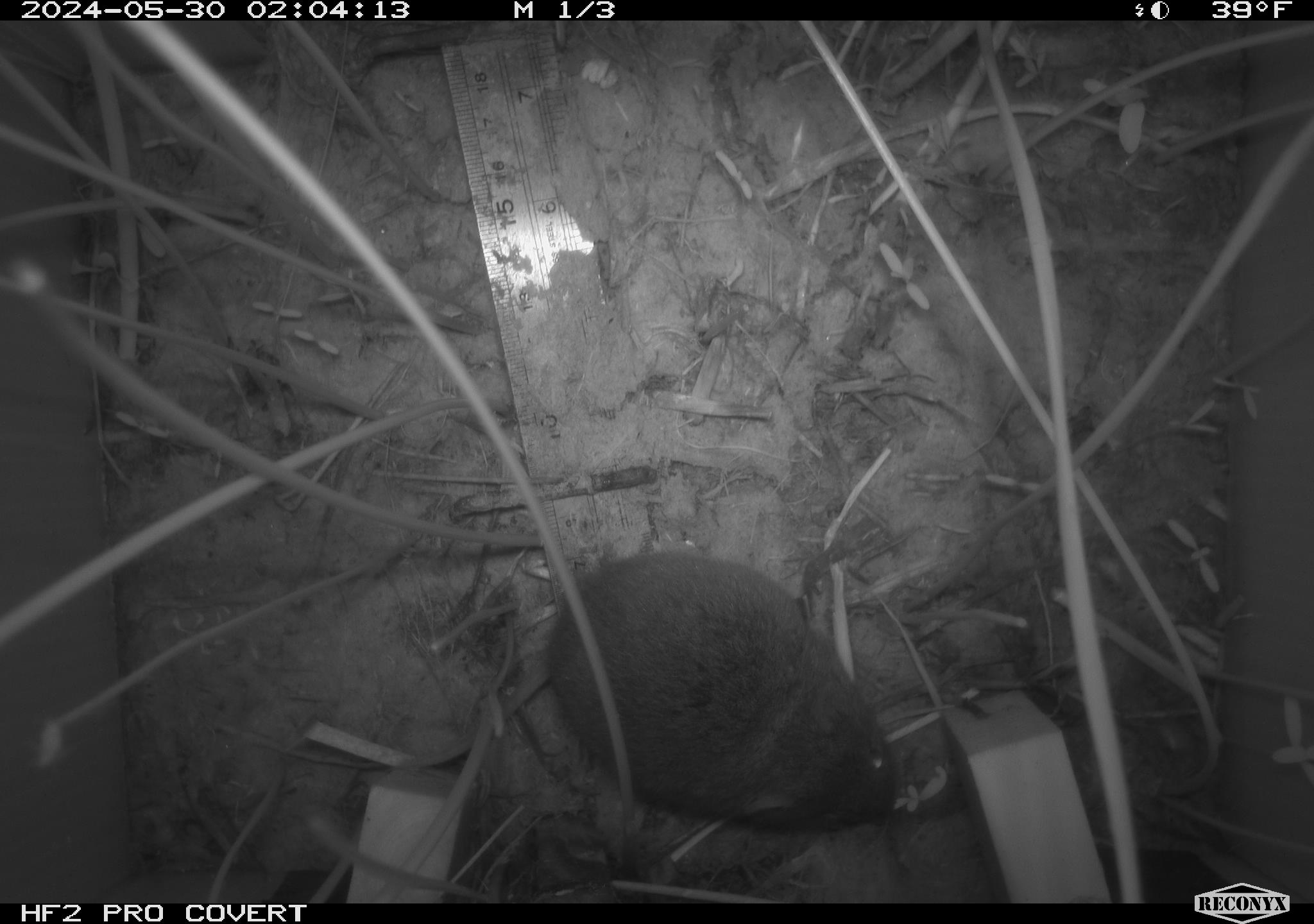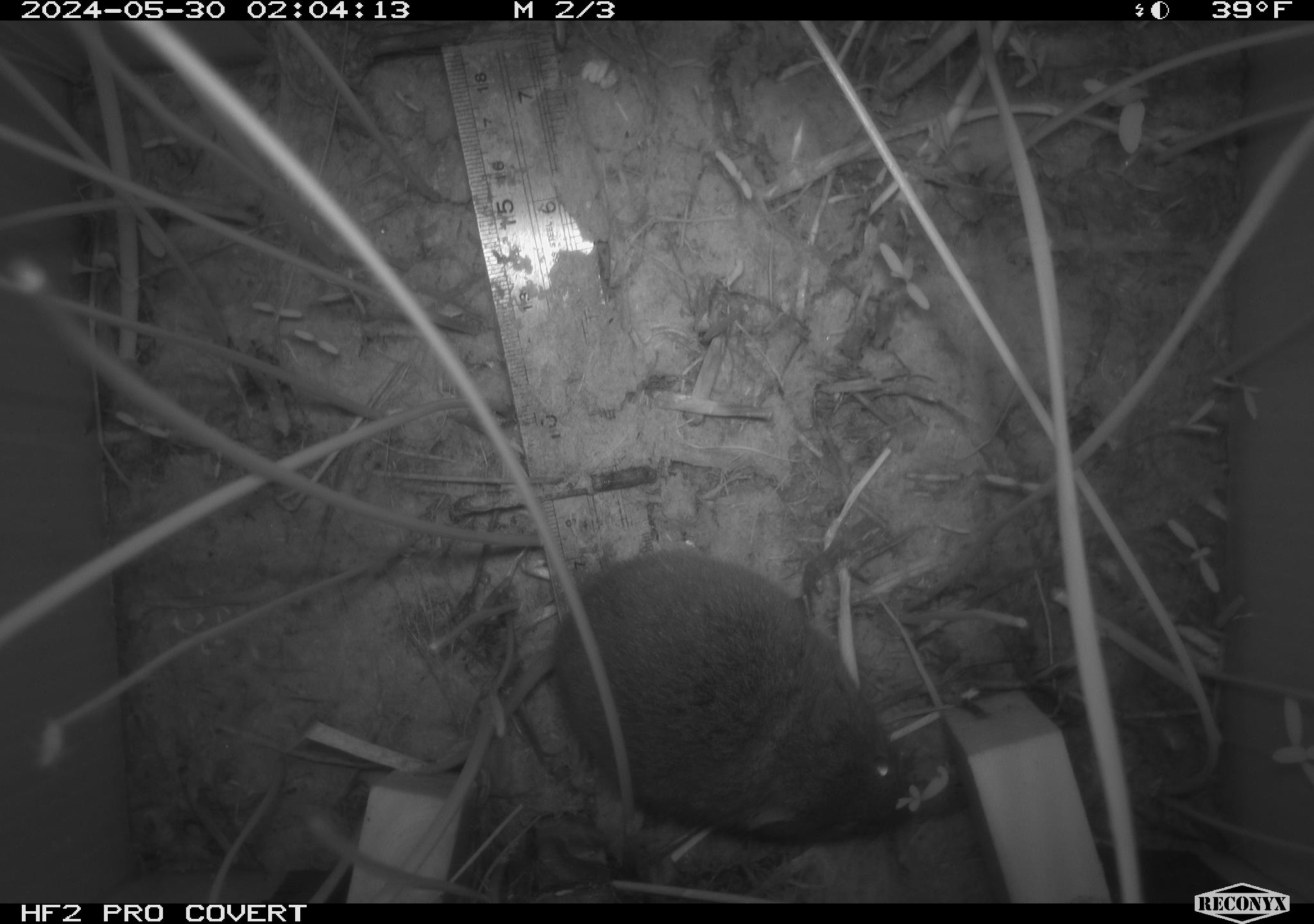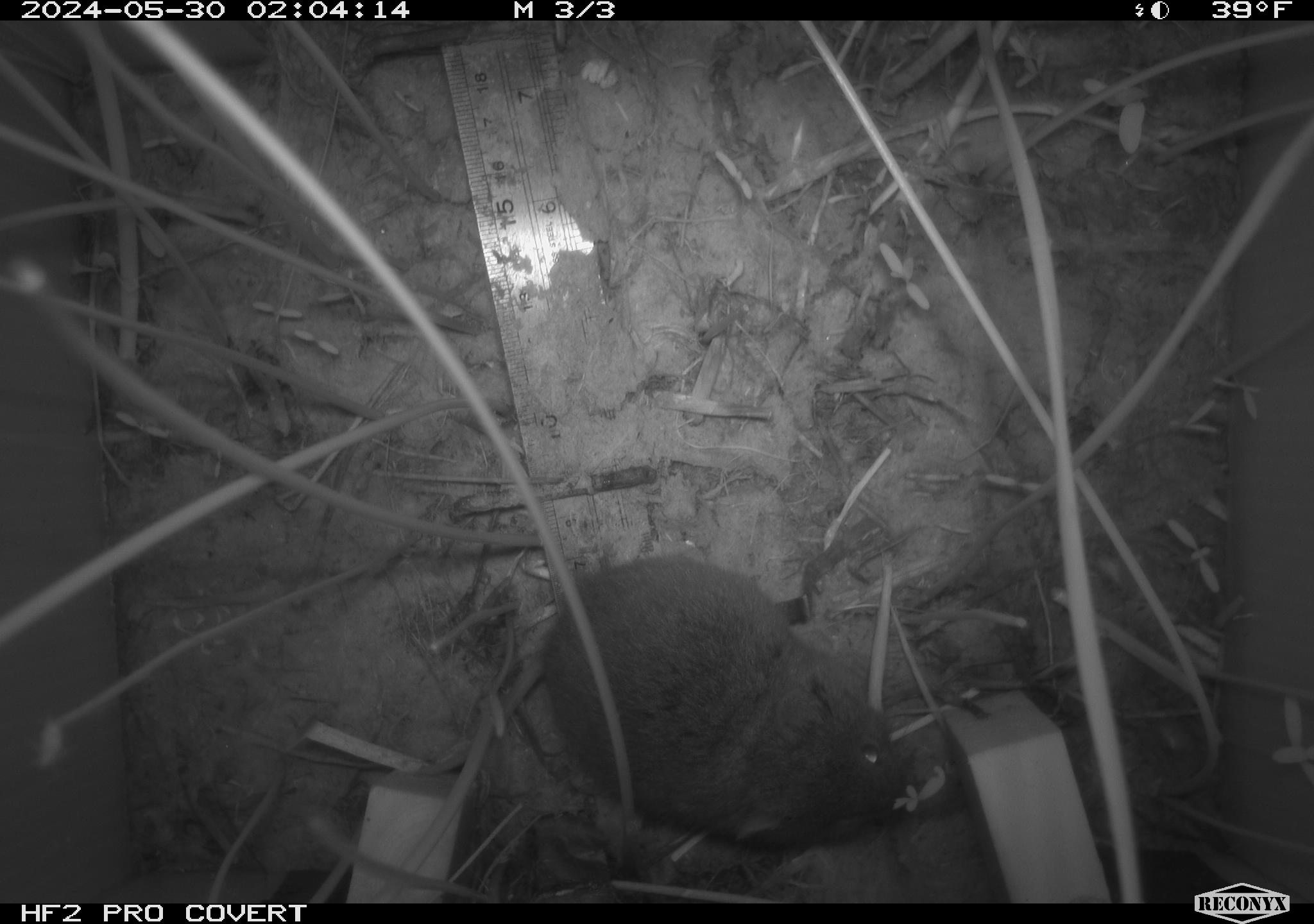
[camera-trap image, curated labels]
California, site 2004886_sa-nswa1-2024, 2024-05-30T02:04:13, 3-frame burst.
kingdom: Animalia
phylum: Chordata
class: Mammalia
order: Rodentia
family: Cricetidae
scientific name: Arvicolinae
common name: voles, lemmings, and muskrats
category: arvicolinae subfamily